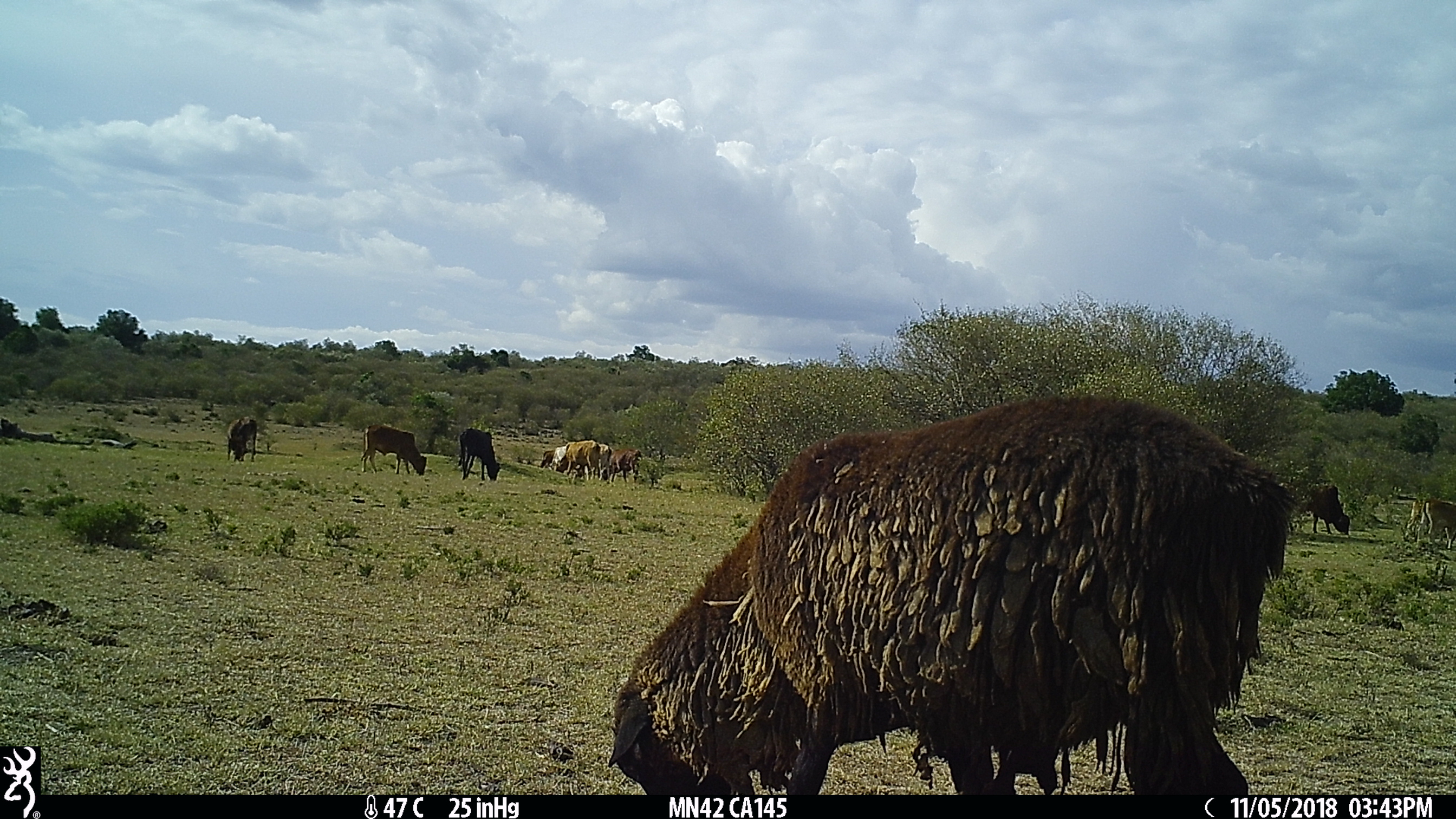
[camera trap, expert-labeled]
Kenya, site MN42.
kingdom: Animalia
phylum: Chordata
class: Mammalia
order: Artiodactyla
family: Bovidae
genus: Bos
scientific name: Bos taurus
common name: cattle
Cattle (Bos taurus).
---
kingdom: Animalia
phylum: Chordata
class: Mammalia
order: Artiodactyla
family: Bovidae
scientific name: Bovidae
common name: sheep or goat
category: shoat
Shoat (sheep or goat) (Bovidae).